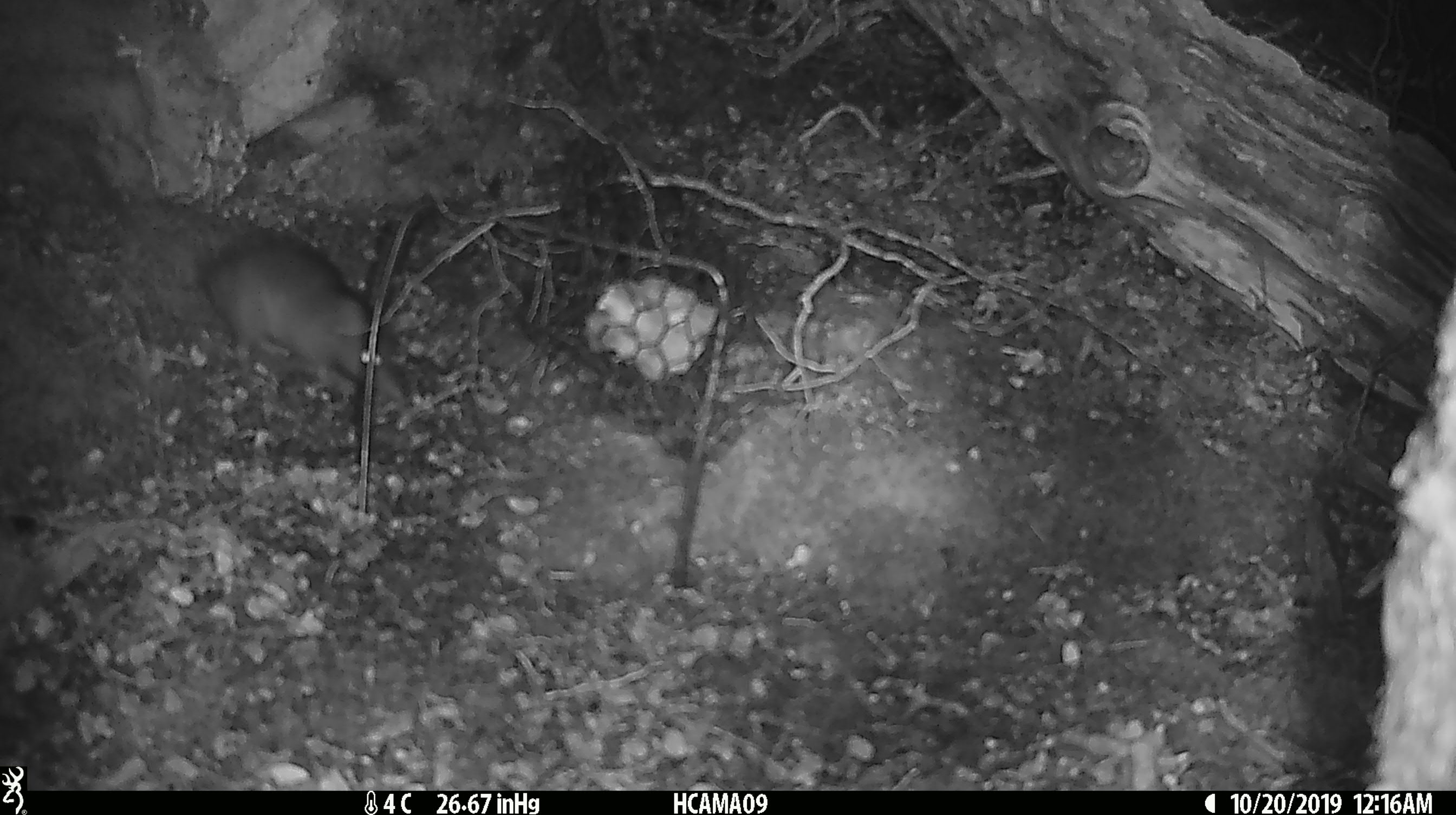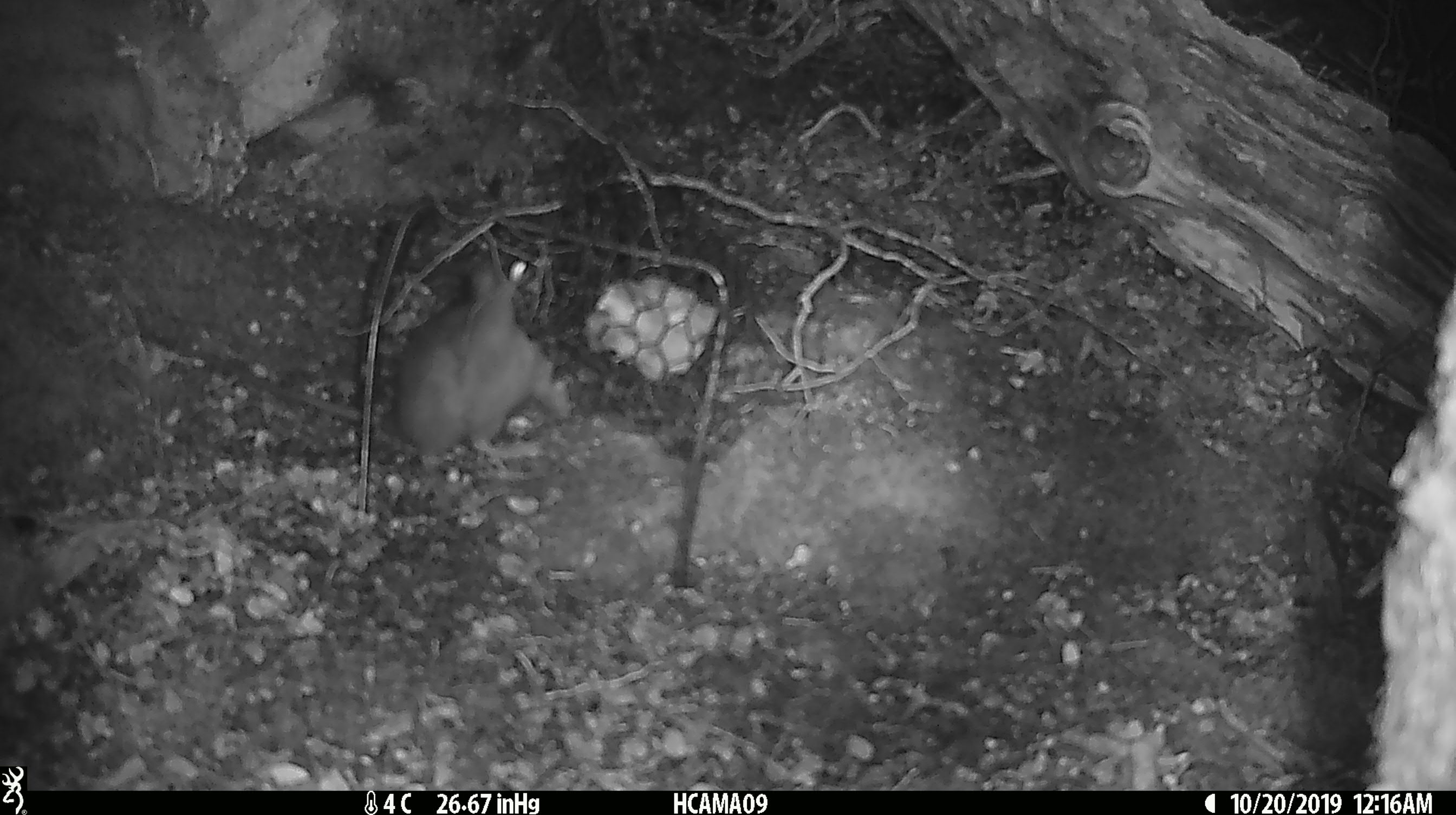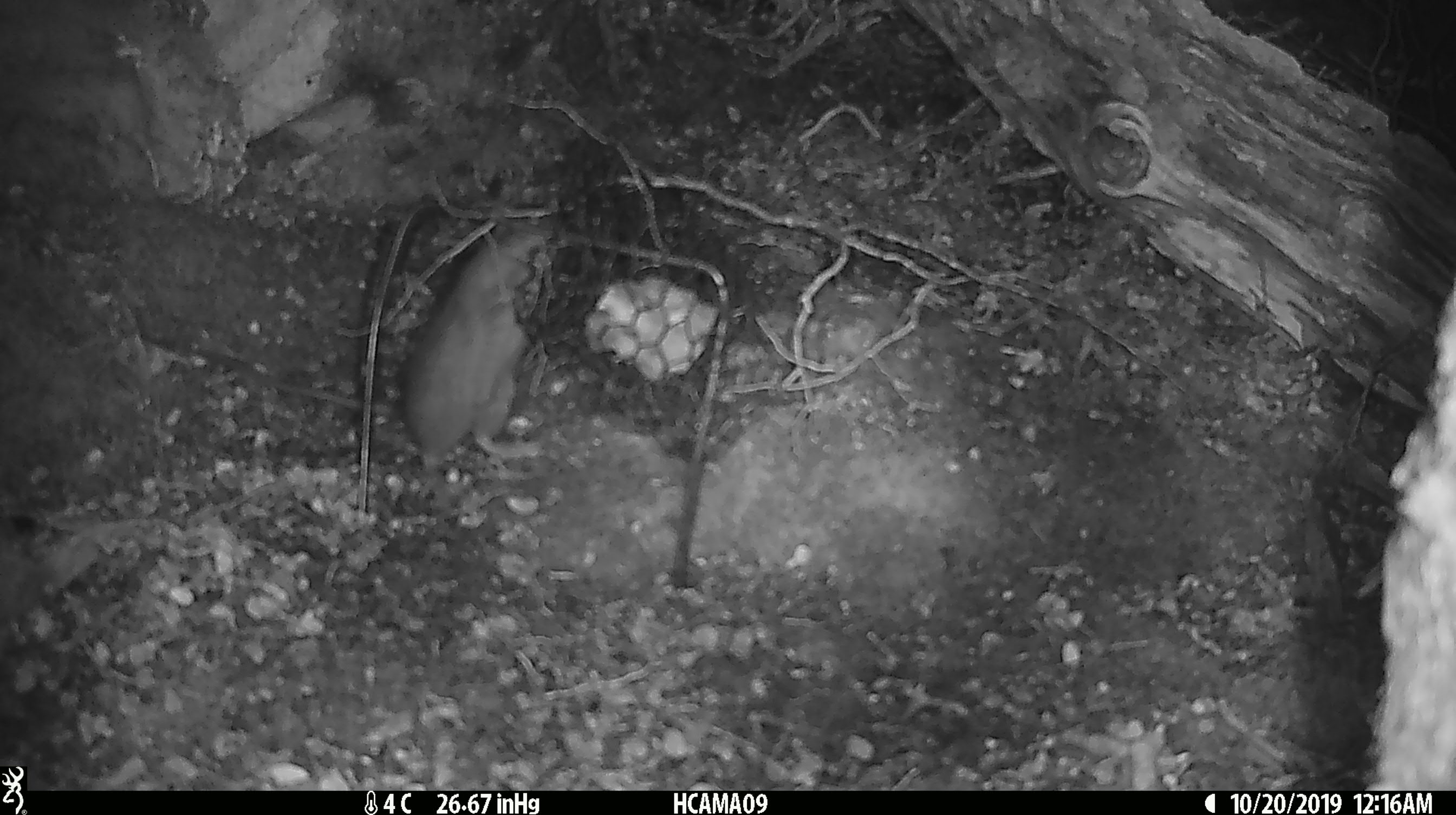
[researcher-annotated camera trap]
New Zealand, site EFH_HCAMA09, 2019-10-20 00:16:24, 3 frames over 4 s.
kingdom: Animalia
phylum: Chordata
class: Mammalia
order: Rodentia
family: Muridae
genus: Rattus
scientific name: Rattus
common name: rat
Rat (Rattus).